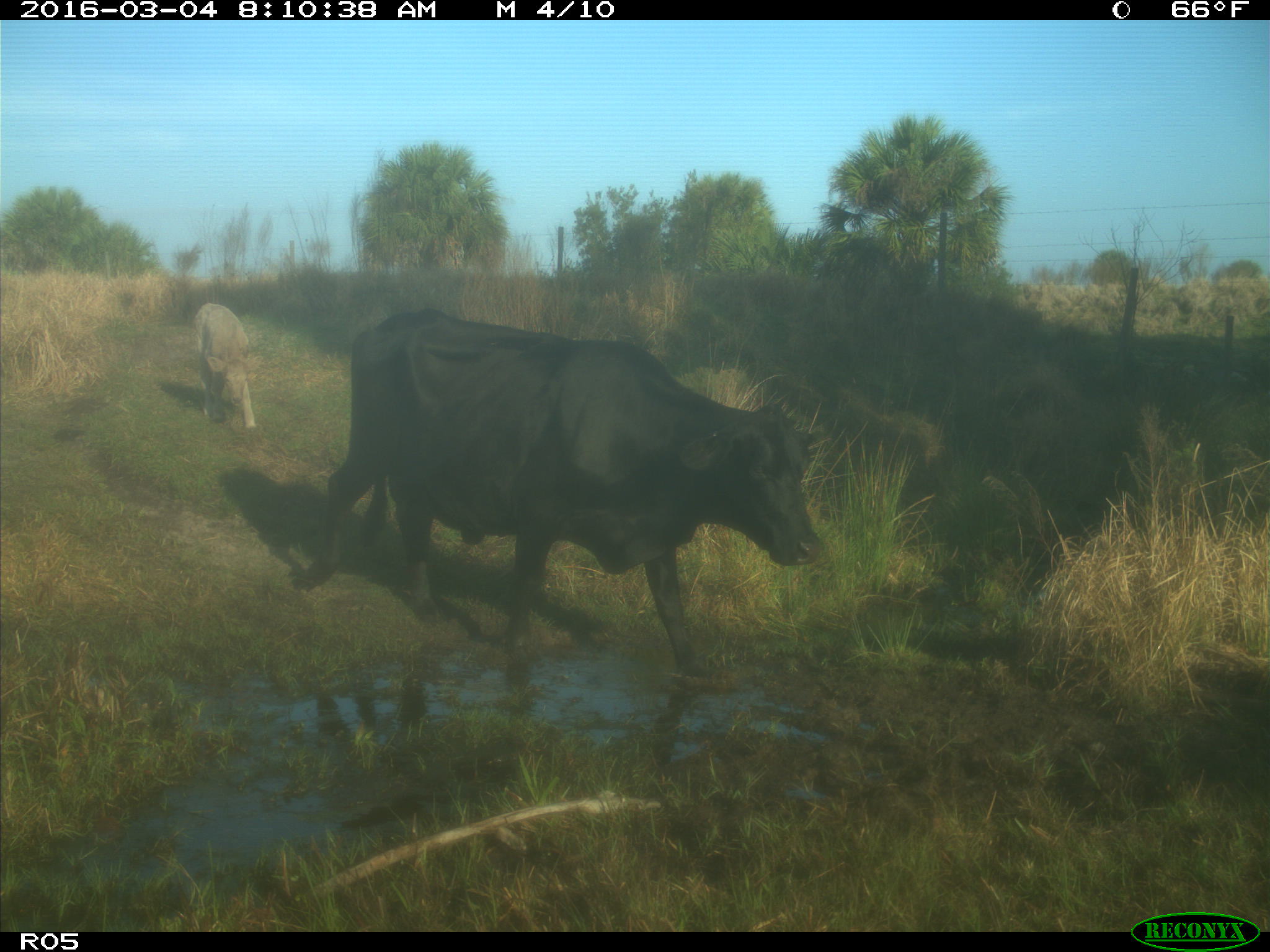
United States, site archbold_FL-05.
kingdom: Animalia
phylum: Chordata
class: Mammalia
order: Artiodactyla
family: Bovidae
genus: Bos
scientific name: Bos taurus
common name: domestic cow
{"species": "Bos taurus (domestic cow)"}